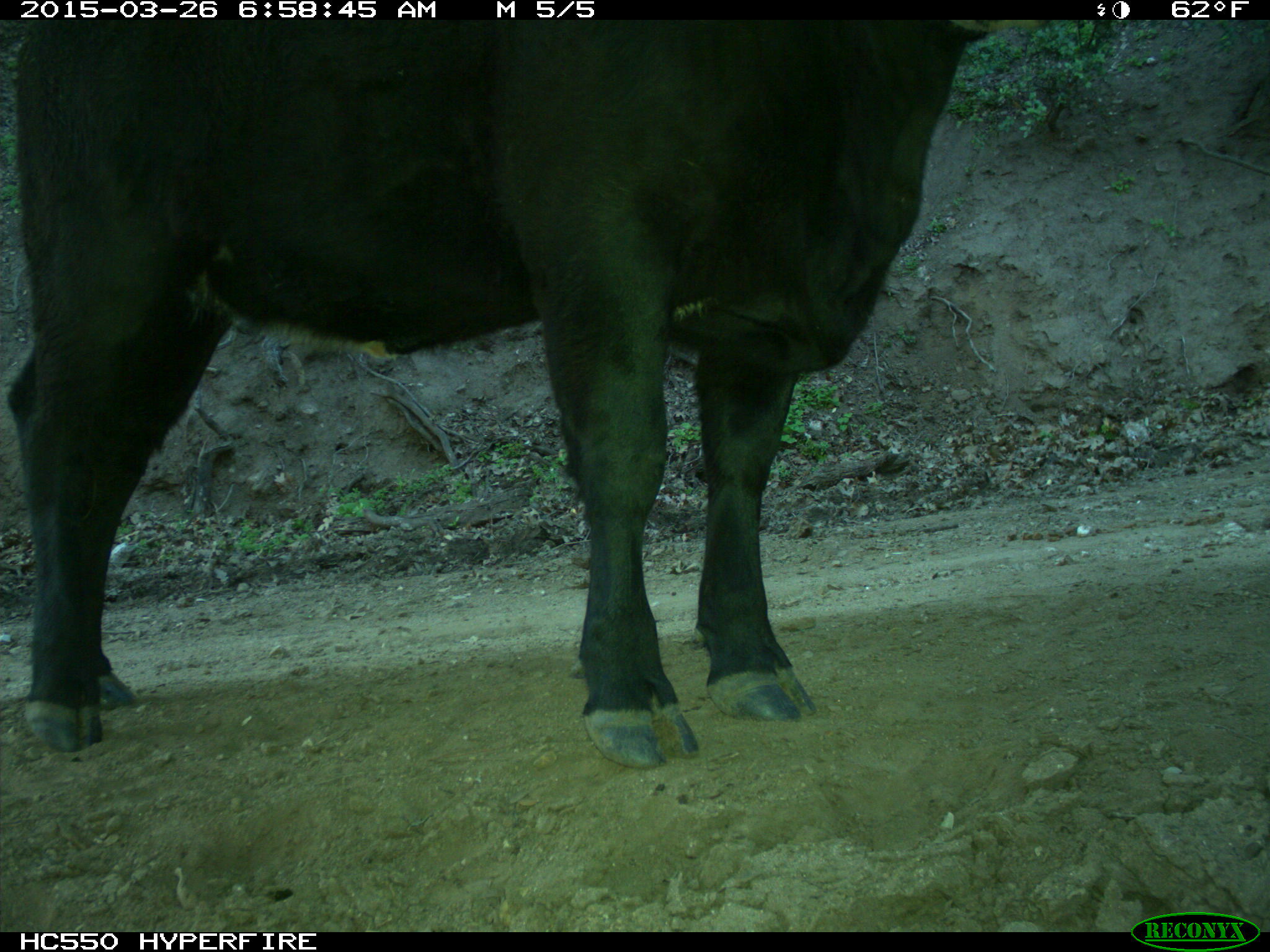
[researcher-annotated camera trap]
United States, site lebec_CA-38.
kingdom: Animalia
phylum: Chordata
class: Mammalia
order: Artiodactyla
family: Bovidae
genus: Bos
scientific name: Bos taurus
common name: domestic cow